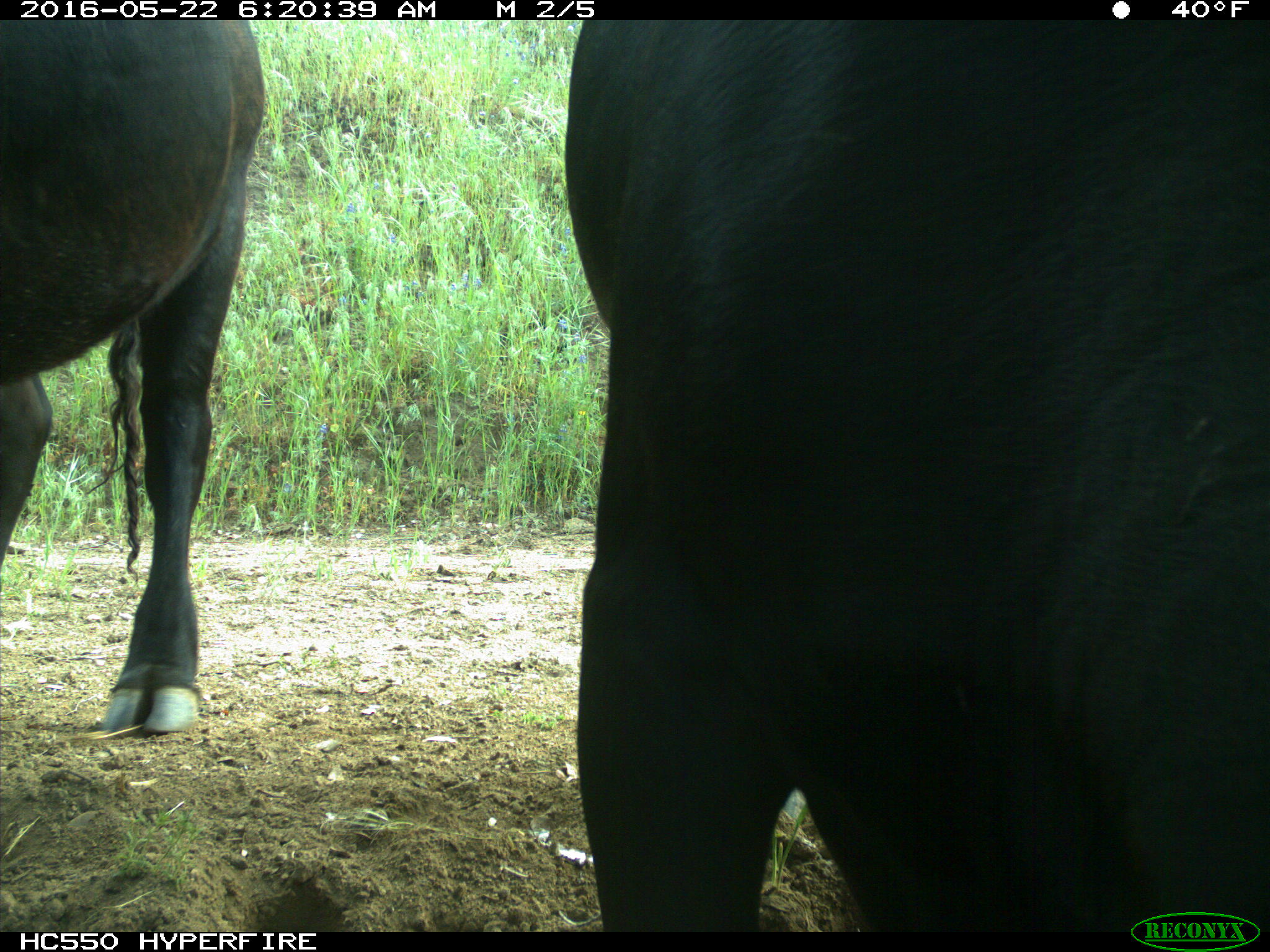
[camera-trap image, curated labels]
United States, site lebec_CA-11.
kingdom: Animalia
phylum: Chordata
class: Mammalia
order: Artiodactyla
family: Bovidae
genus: Bos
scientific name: Bos taurus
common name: domestic cow